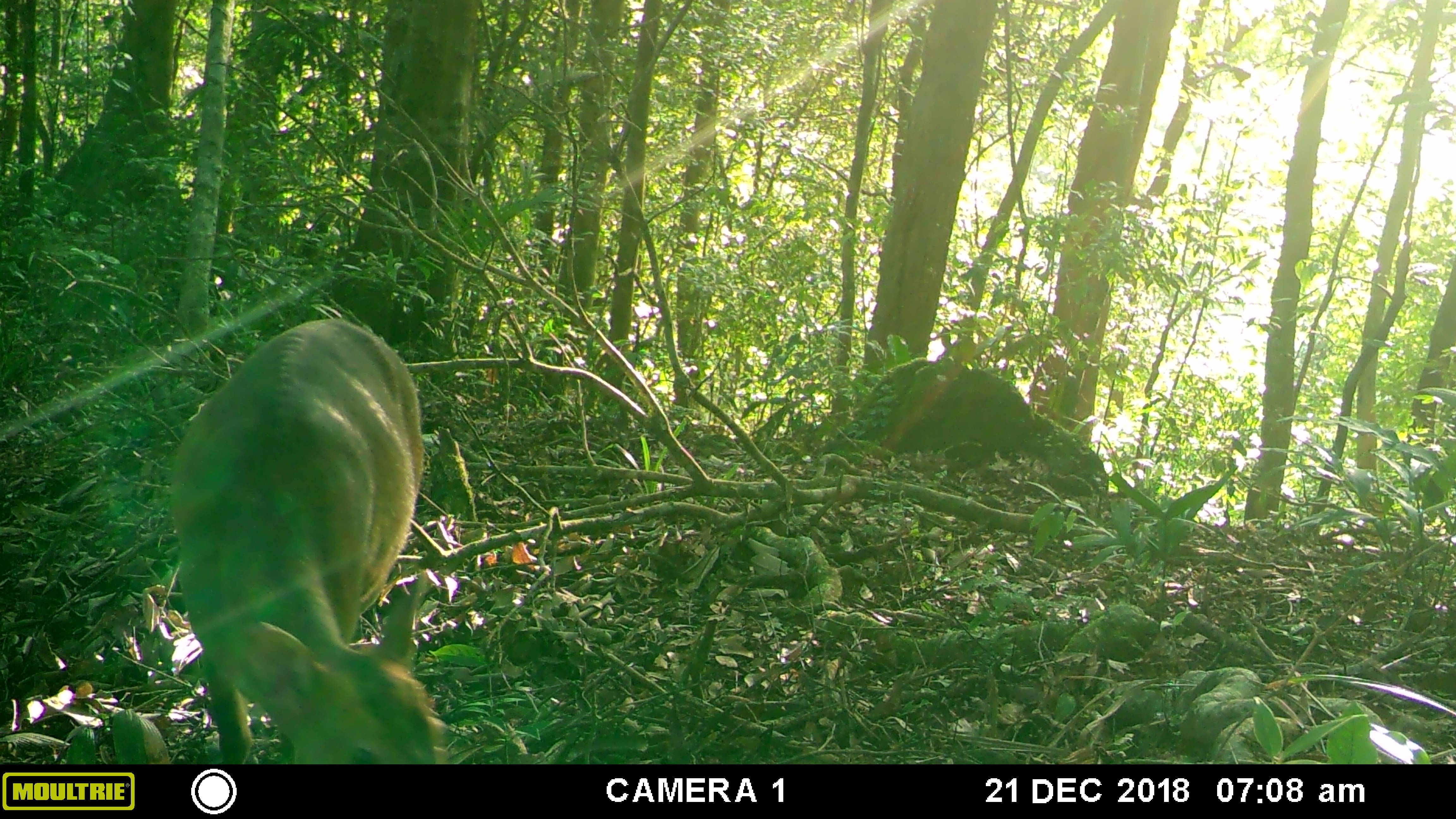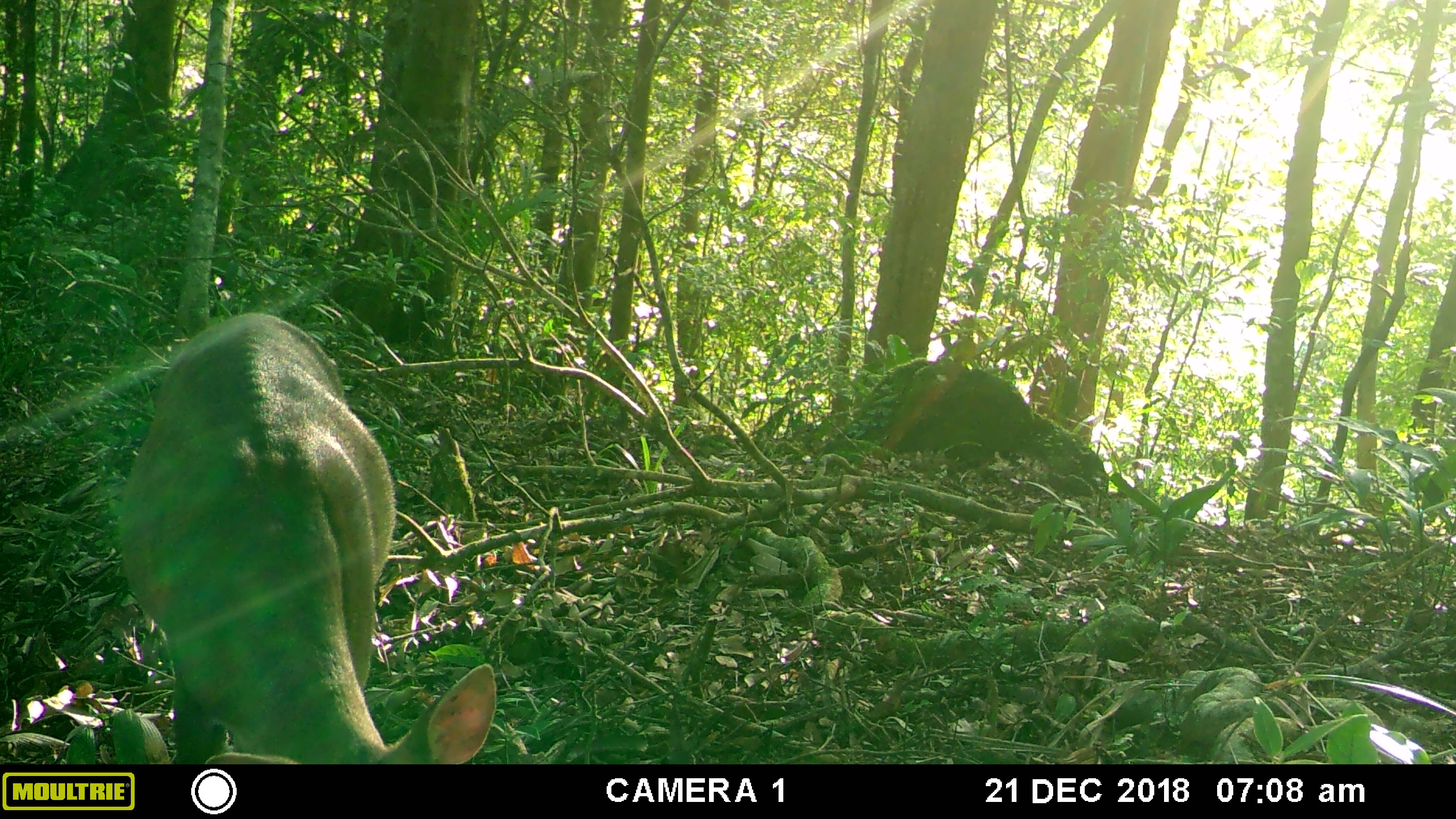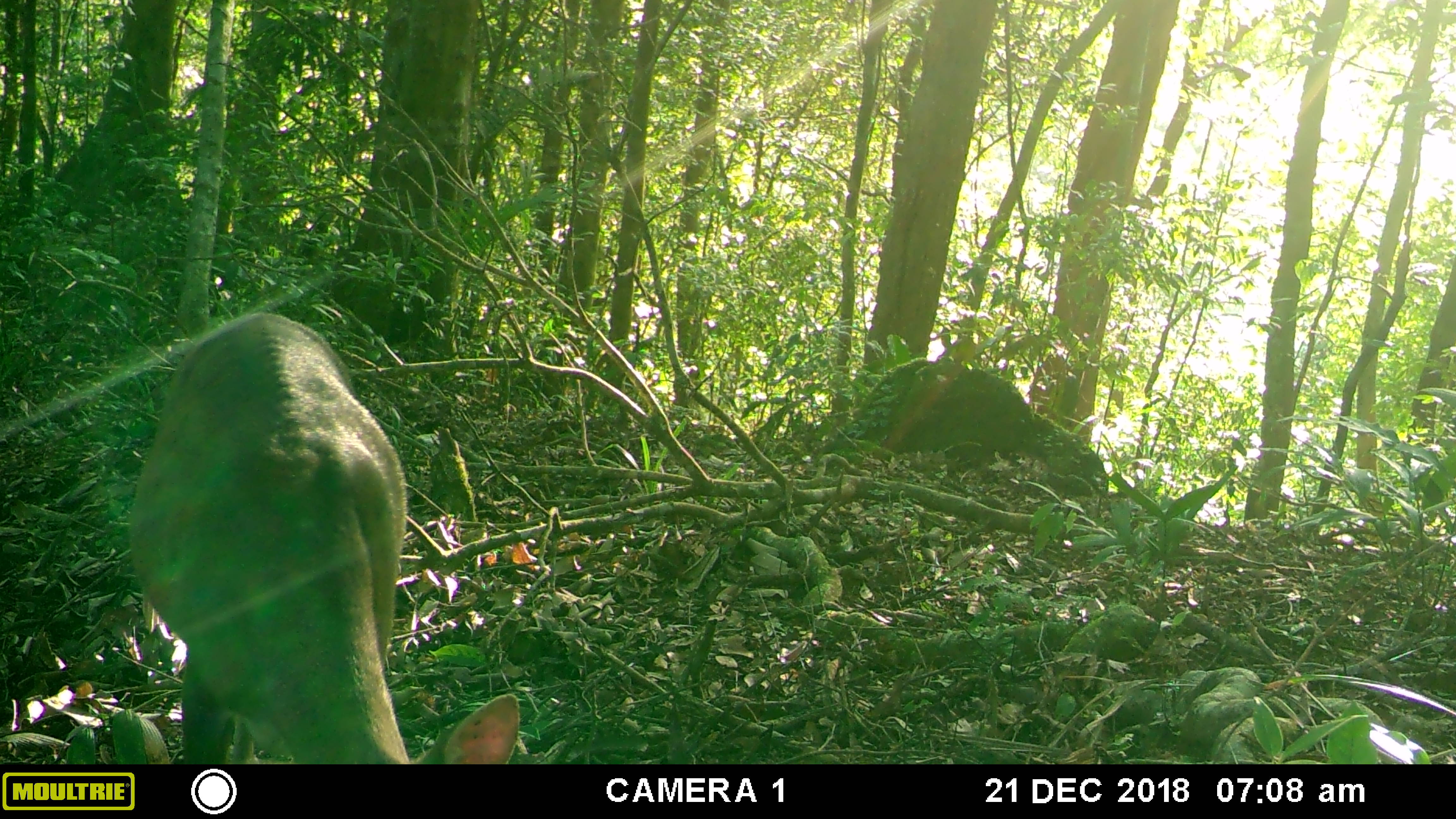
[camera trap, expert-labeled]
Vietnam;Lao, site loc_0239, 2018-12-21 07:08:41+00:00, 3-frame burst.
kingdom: Animalia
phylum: Chordata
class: Mammalia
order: Artiodactyla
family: Cervidae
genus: Muntiacus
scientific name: Muntiacus vuquangensis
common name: large-antlered muntjac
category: large antlered muntjac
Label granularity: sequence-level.